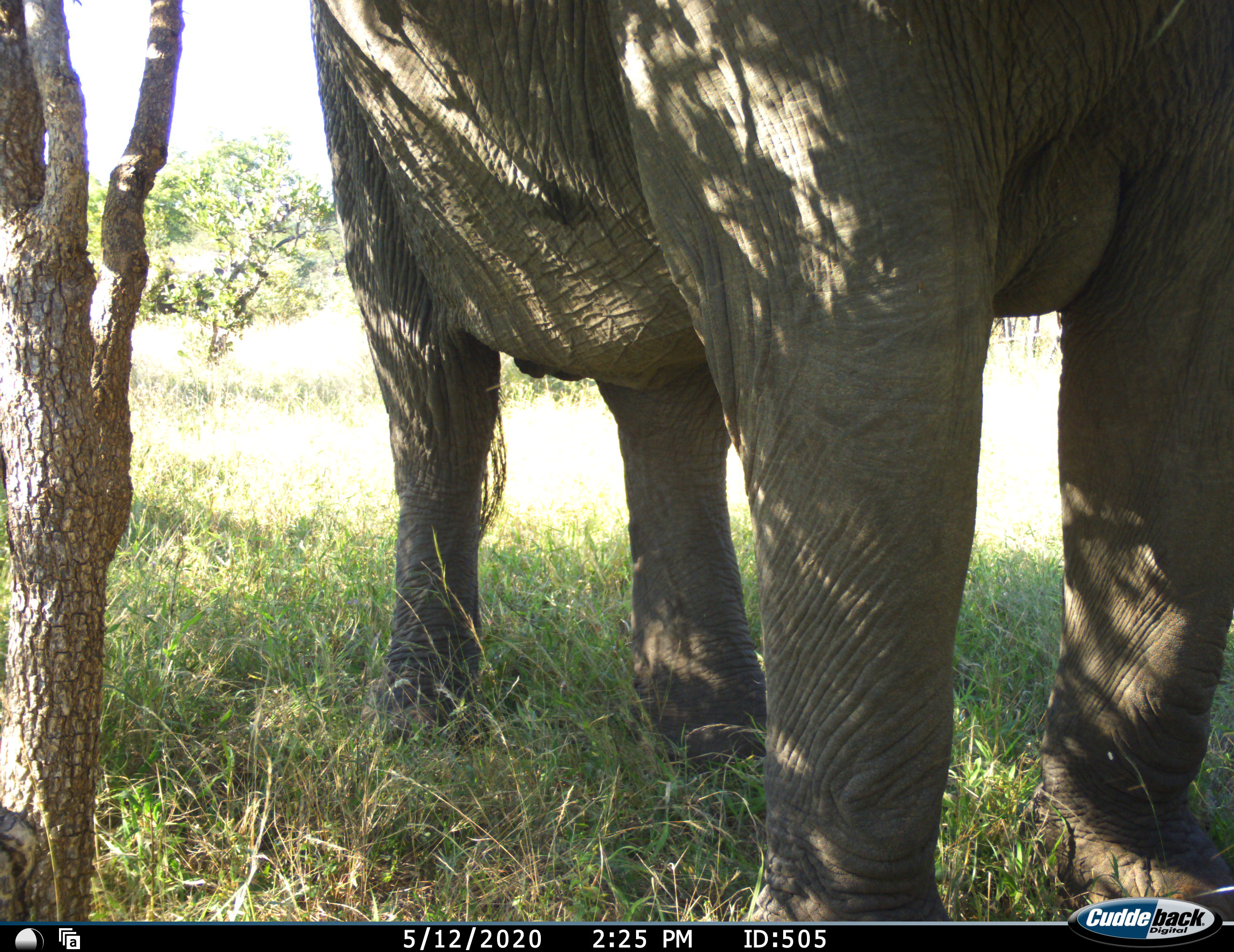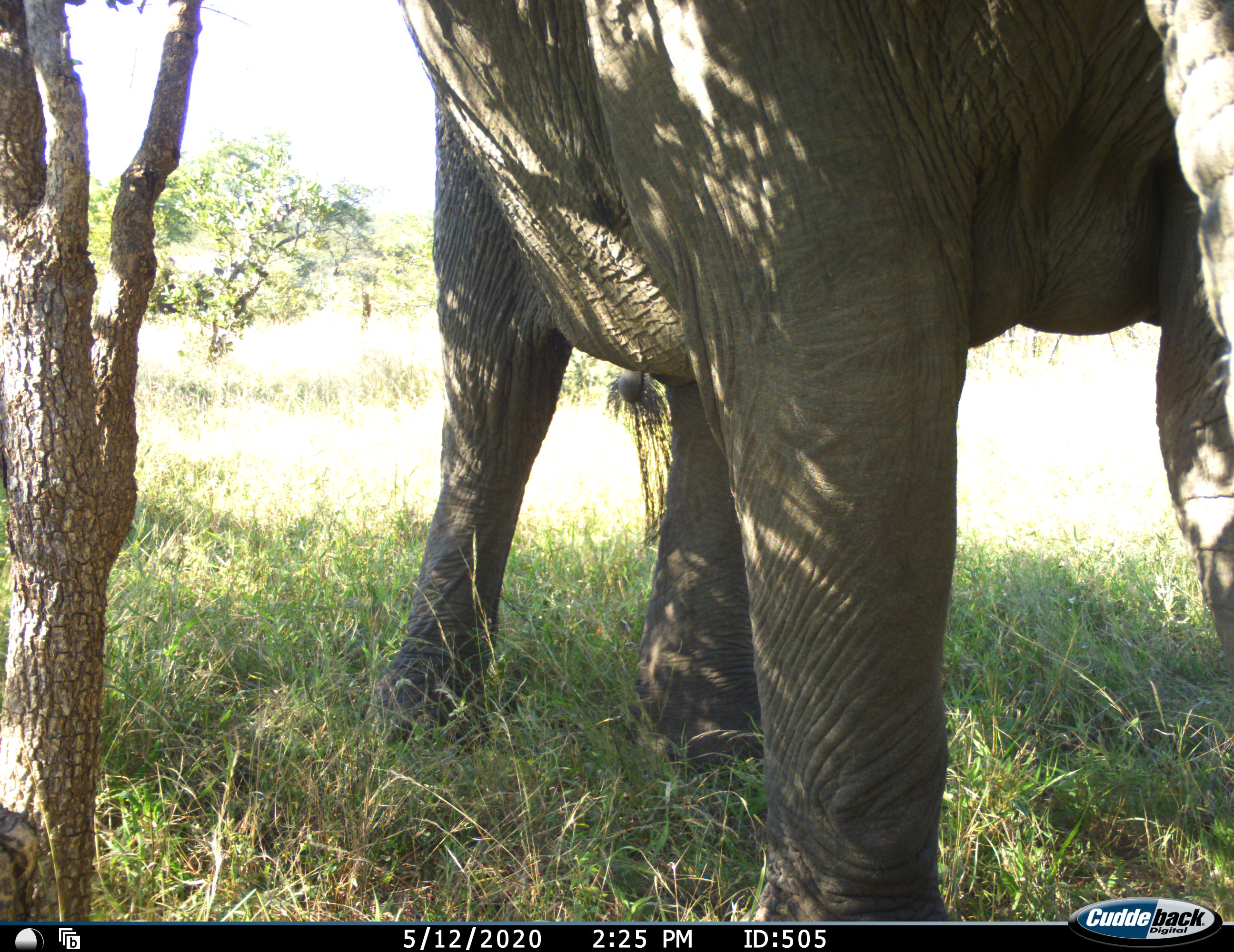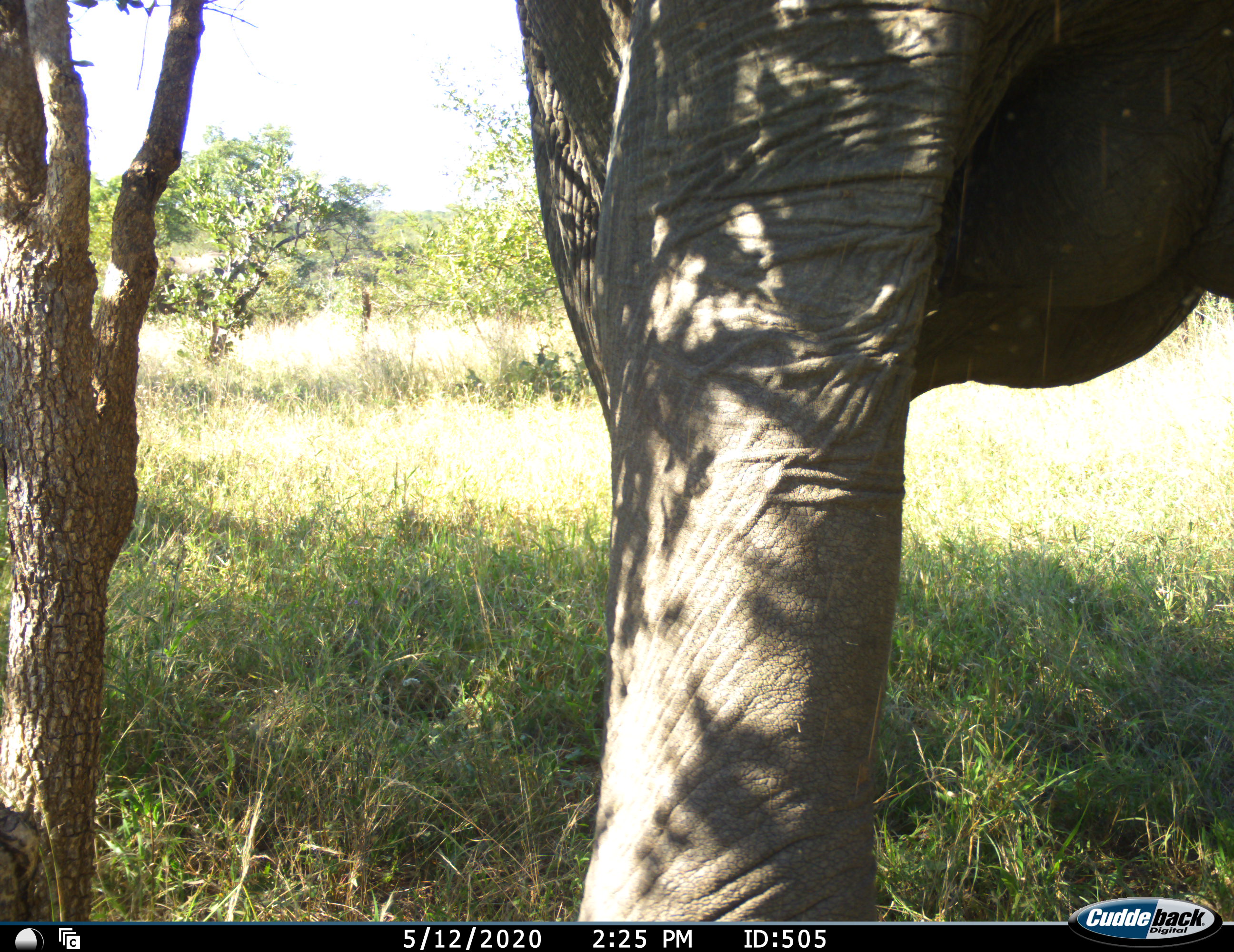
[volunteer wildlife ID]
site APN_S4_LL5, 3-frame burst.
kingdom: Animalia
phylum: Chordata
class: Mammalia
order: Proboscidea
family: Elephantidae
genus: Loxodonta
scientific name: Loxodonta africana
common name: african bush elephant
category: elephant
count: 1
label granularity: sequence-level